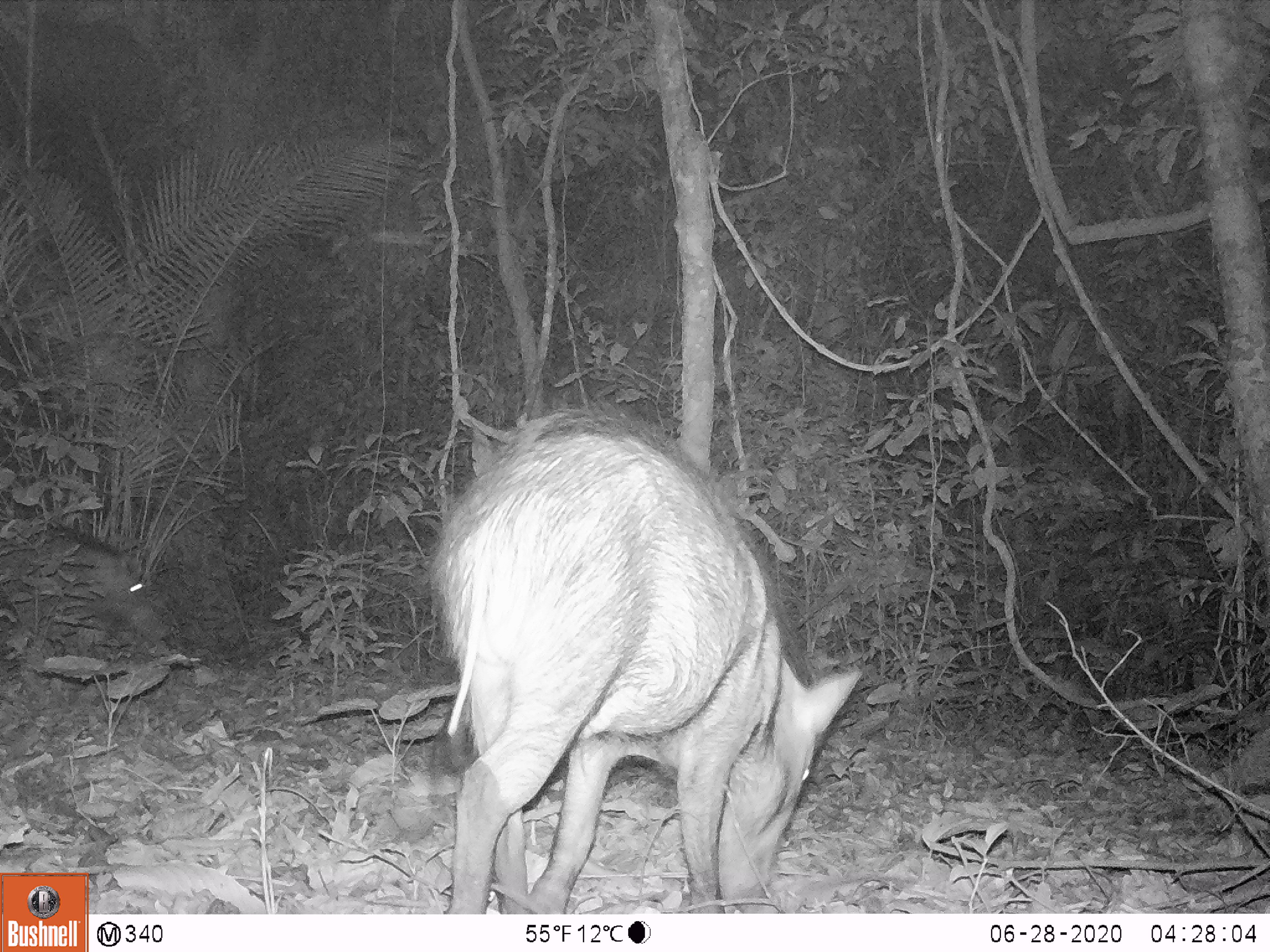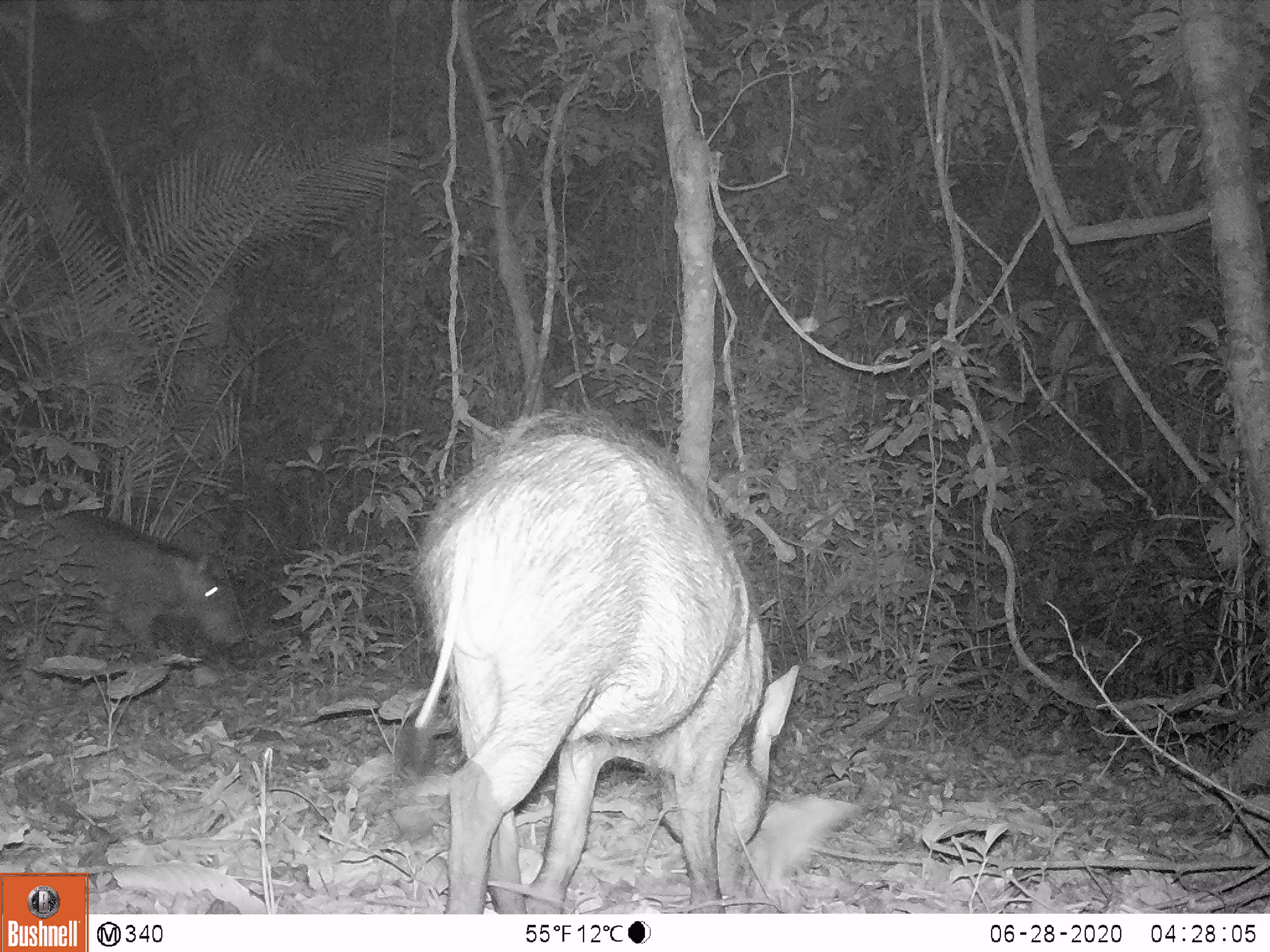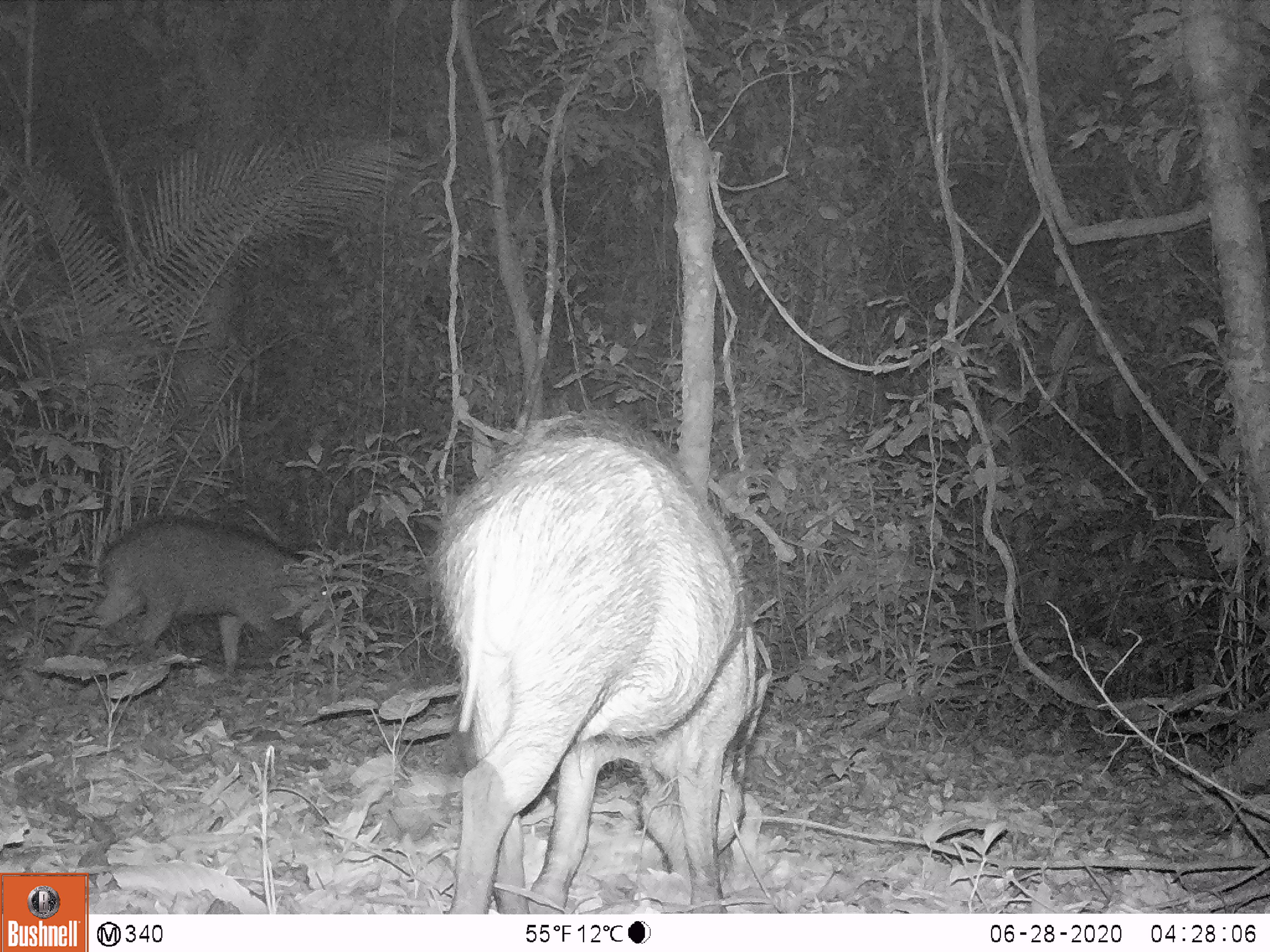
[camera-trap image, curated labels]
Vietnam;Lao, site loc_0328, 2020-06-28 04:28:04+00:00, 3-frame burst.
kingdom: Animalia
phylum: Chordata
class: Mammalia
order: Artiodactyla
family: Suidae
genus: Sus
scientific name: Sus scrofa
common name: eurasian wild pig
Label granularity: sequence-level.